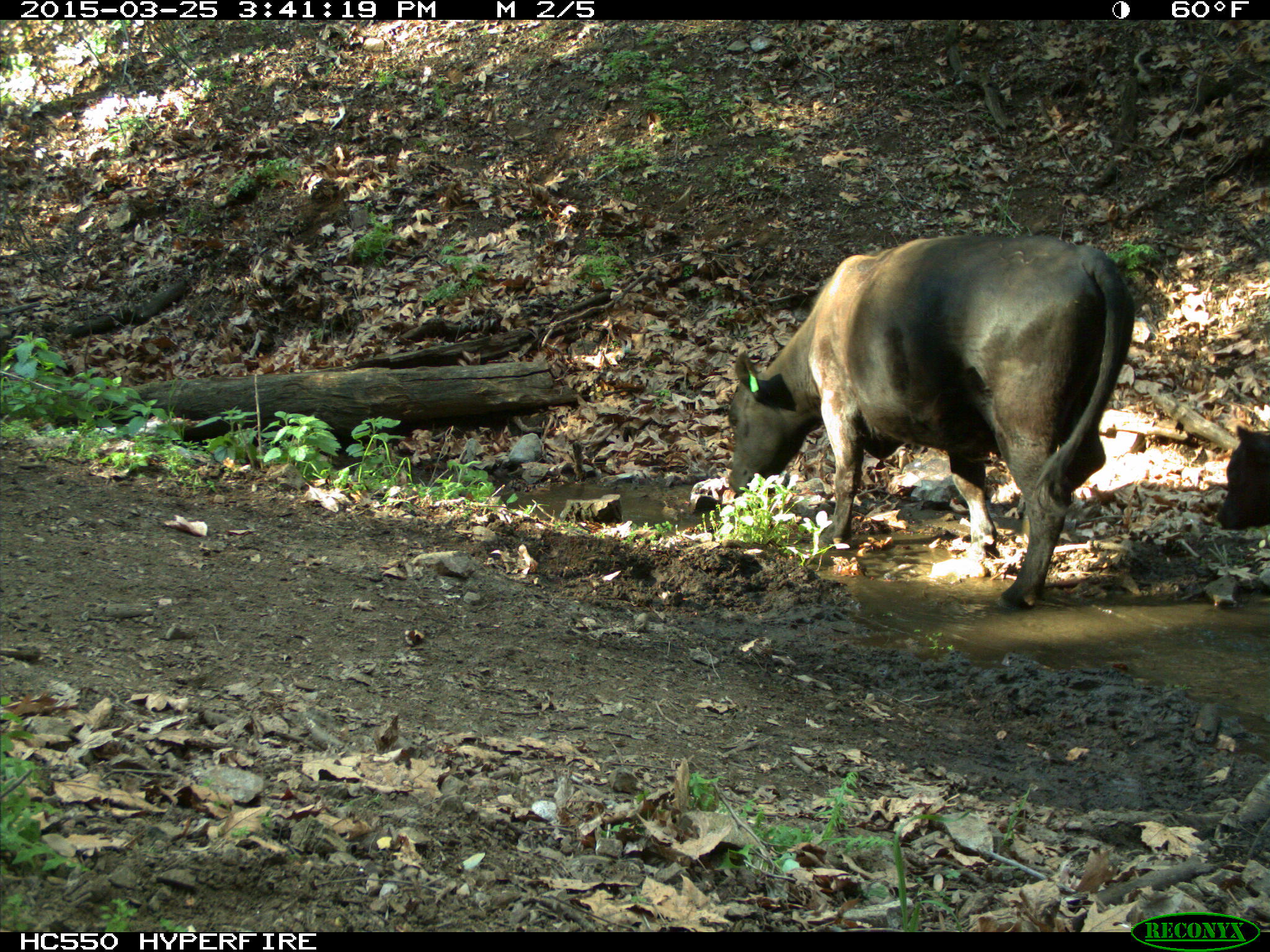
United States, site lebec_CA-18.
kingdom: Animalia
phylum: Chordata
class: Mammalia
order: Artiodactyla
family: Bovidae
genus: Bos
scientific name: Bos taurus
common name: domestic cow